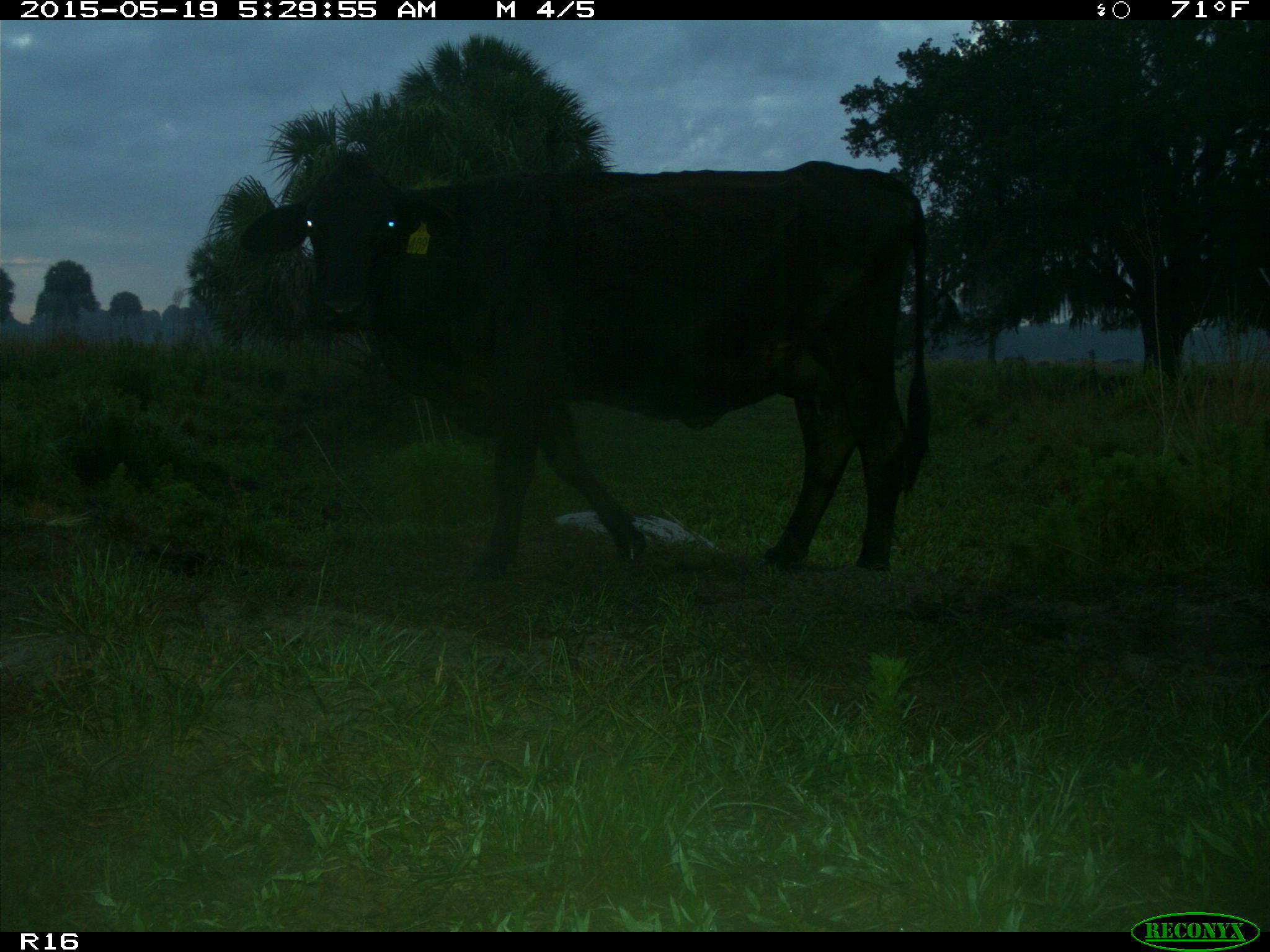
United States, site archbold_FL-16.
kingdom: Animalia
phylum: Chordata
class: Mammalia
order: Artiodactyla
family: Bovidae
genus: Bos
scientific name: Bos taurus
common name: domestic cow